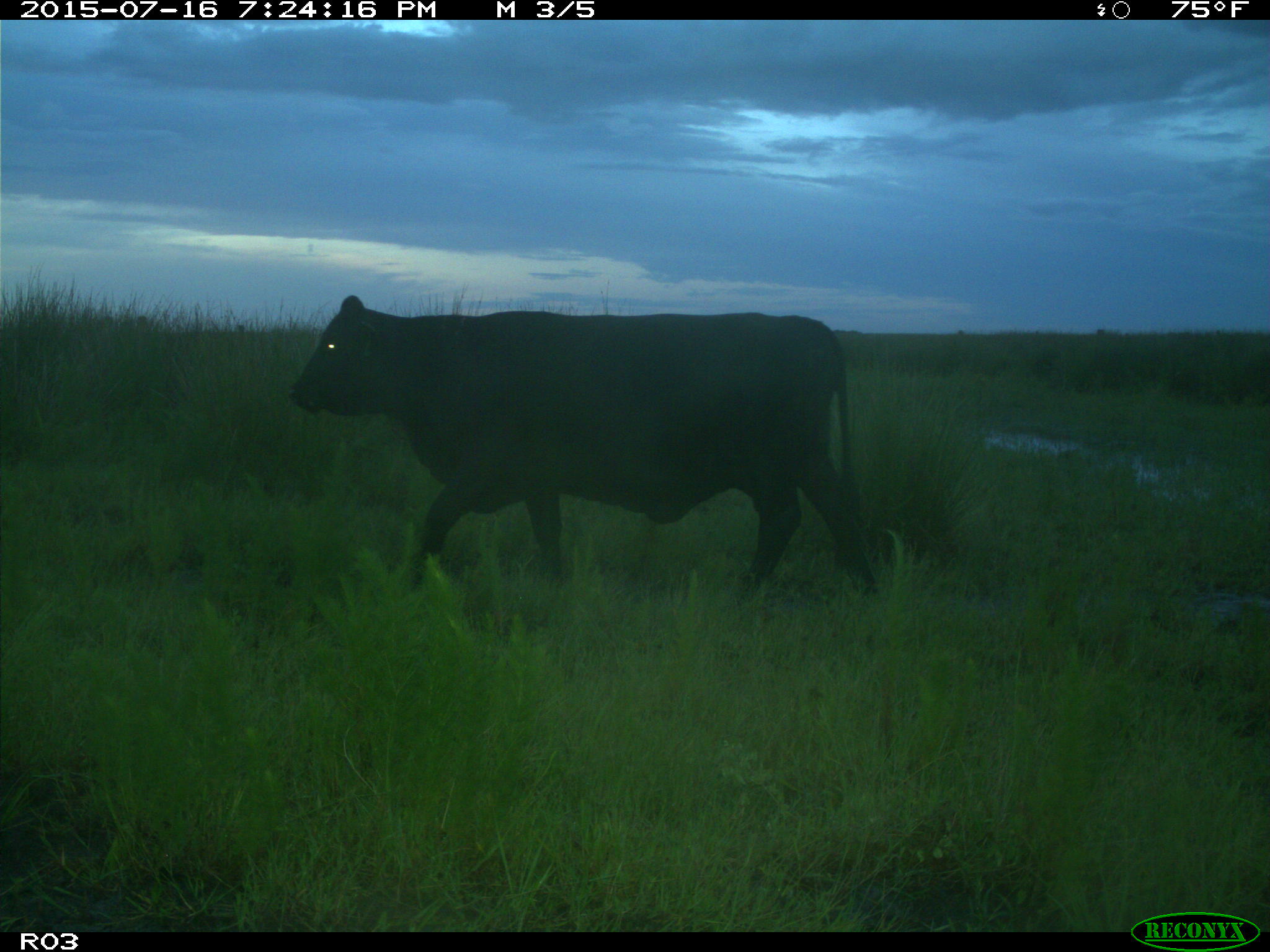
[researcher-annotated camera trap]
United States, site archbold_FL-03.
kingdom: Animalia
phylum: Chordata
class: Mammalia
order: Artiodactyla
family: Bovidae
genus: Bos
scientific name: Bos taurus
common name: domestic cow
Bos taurus (domestic cow).